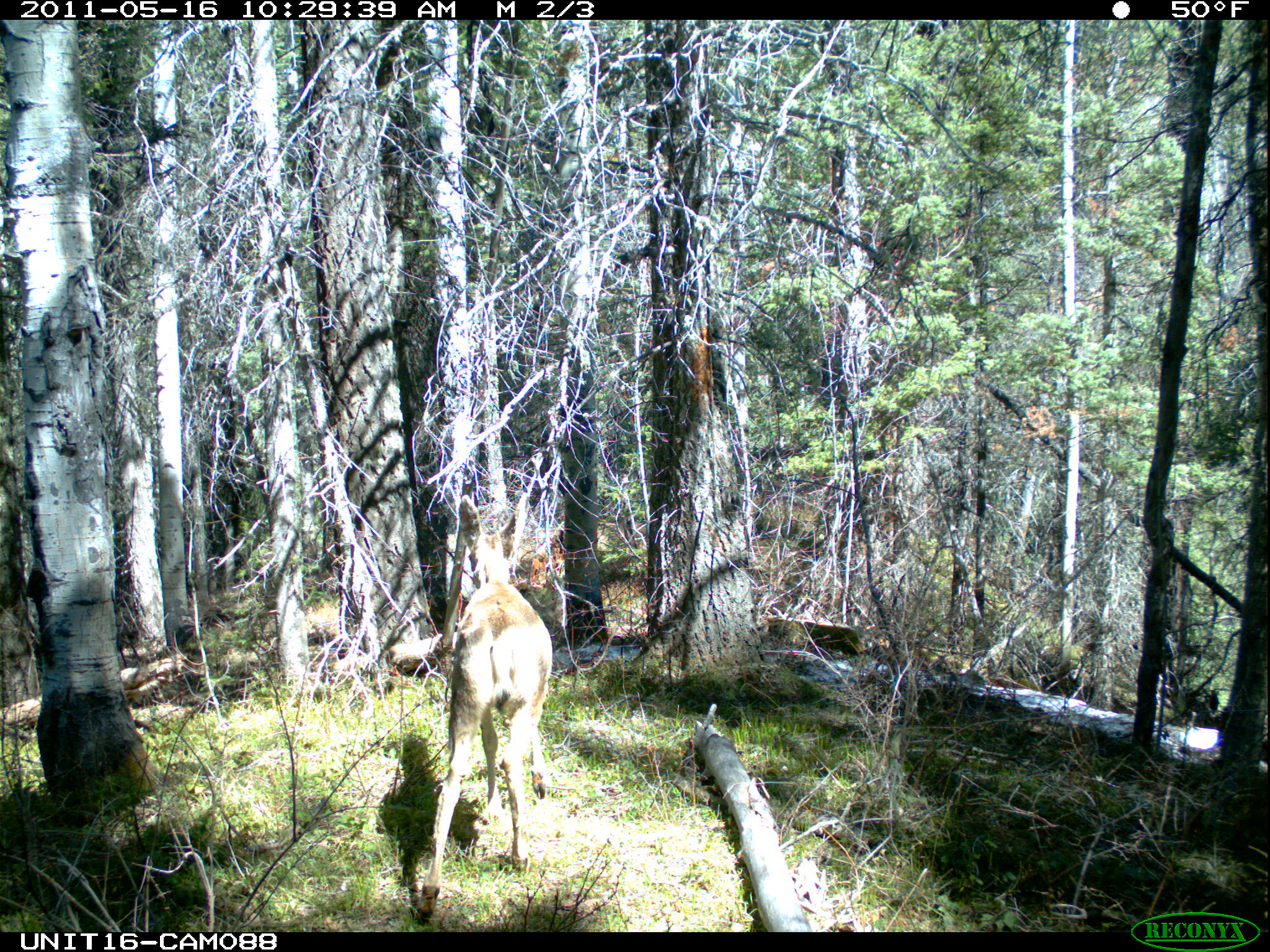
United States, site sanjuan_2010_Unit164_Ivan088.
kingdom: Animalia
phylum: Chordata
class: Mammalia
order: Artiodactyla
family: Cervidae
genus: Odocoileus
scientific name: Odocoileus hemionus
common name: mule deer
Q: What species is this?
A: Odocoileus hemionus (mule deer).